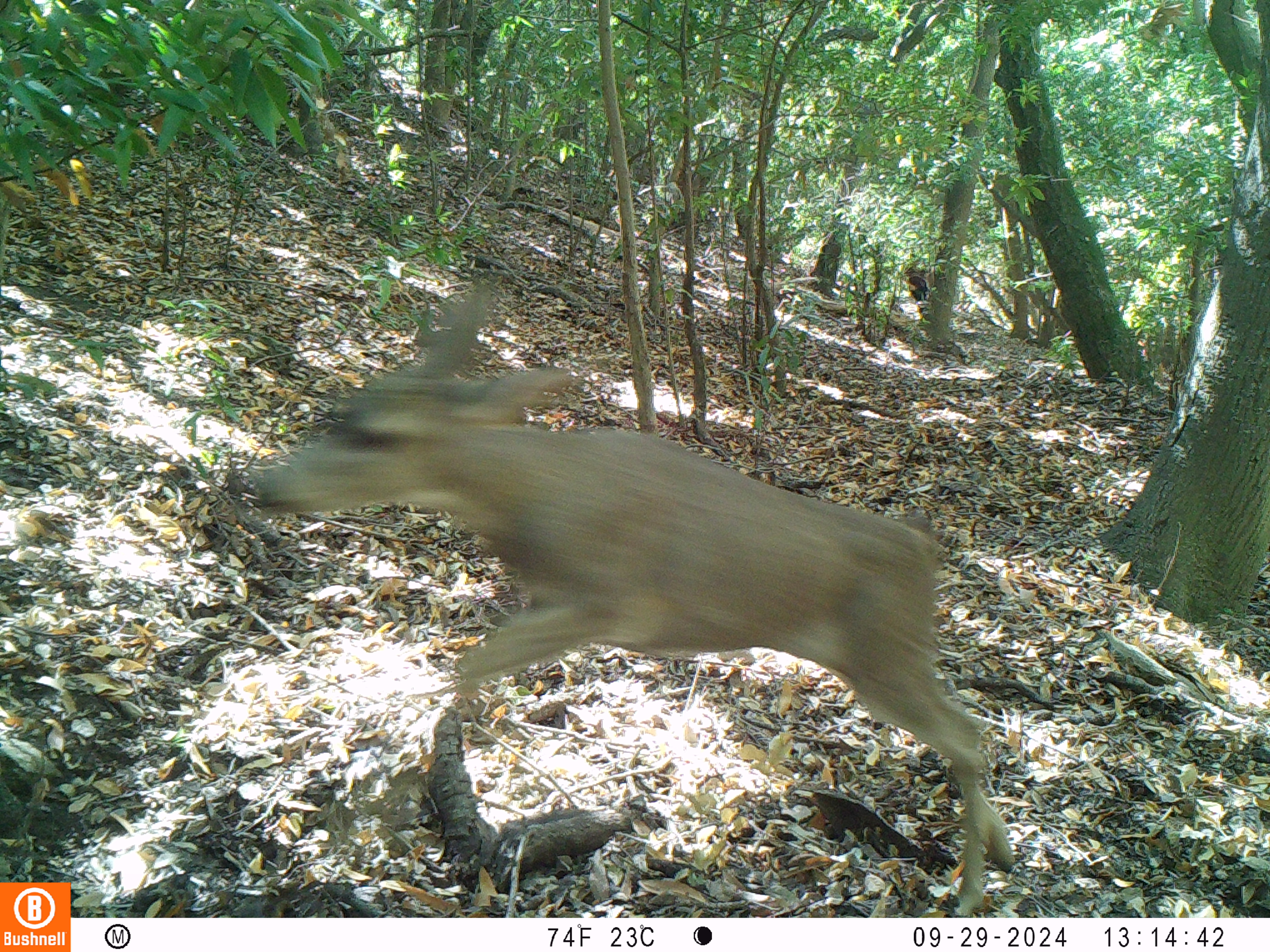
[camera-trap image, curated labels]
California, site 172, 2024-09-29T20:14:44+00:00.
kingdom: Animalia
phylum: Chordata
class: Mammalia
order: Artiodactyla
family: Cervidae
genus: Odocoileus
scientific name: Odocoileus hemionus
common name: mule deer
Mule deer (Odocoileus hemionus).